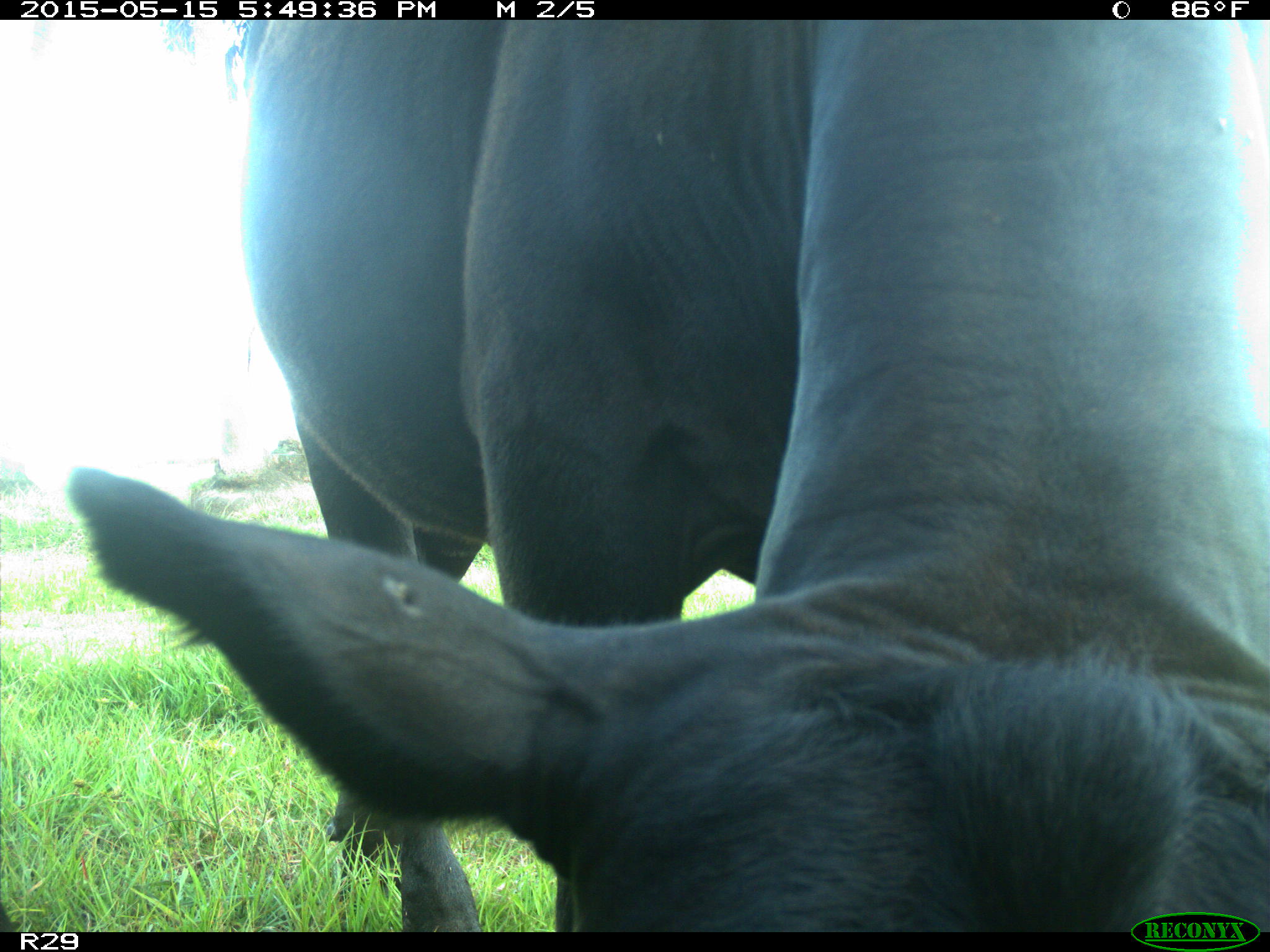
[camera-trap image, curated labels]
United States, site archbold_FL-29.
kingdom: Animalia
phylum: Chordata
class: Mammalia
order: Artiodactyla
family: Bovidae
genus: Bos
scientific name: Bos taurus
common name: domestic cow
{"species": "Bos taurus (domestic cow)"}